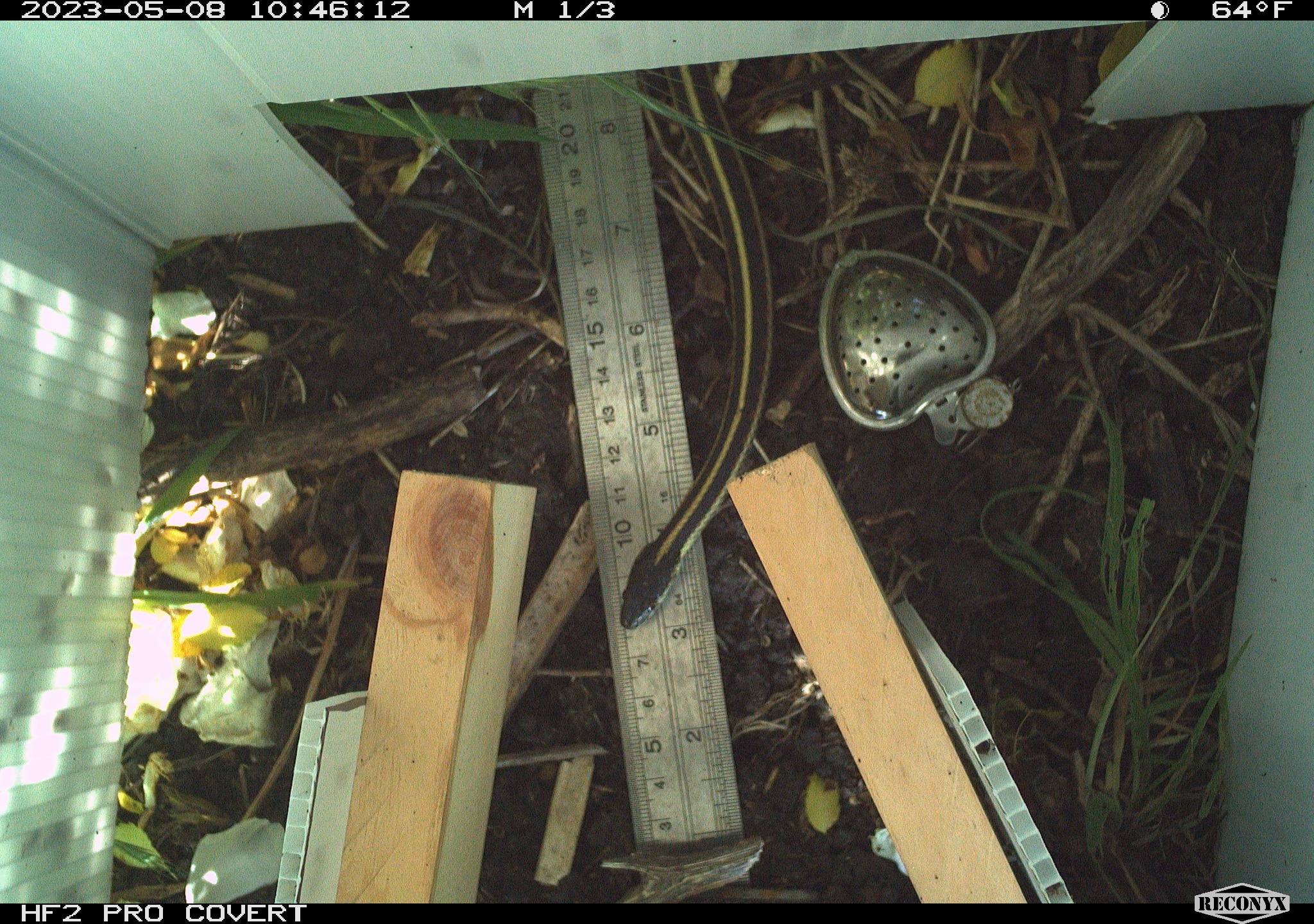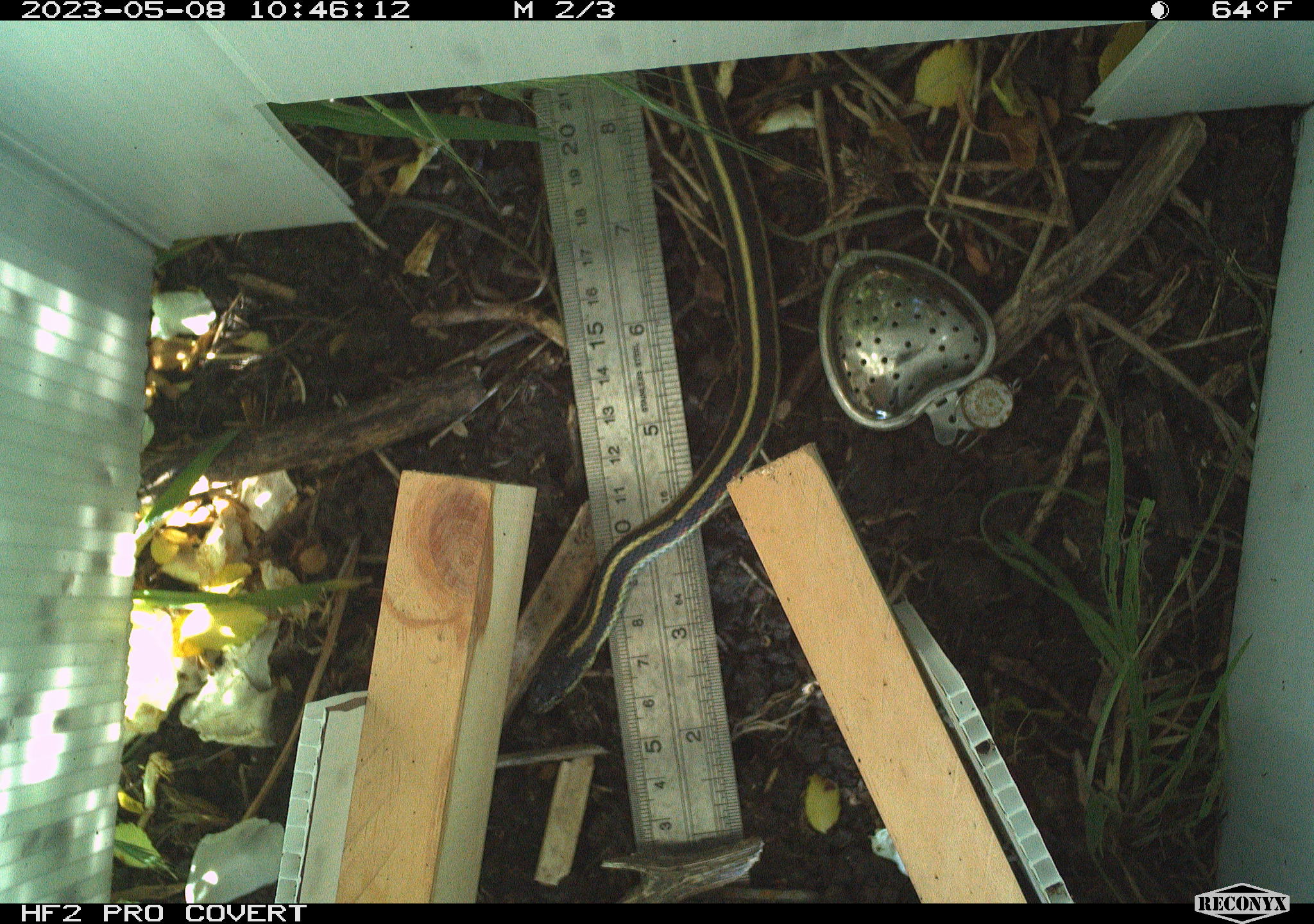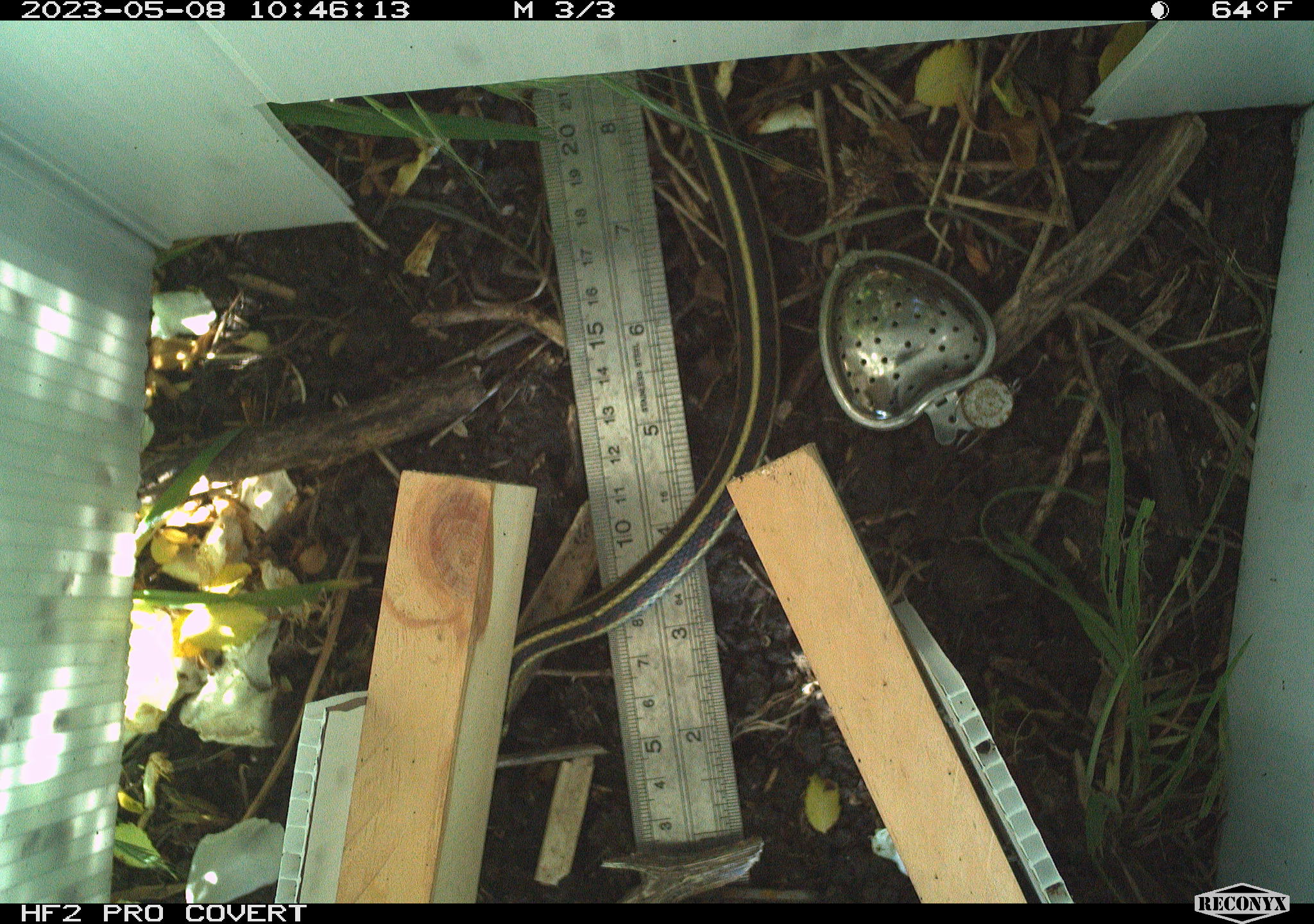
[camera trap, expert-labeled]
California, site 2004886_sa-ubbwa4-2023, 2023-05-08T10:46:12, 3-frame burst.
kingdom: Animalia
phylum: Chordata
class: Reptilia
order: Squamata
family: Colubridae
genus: Thamnophis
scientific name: Thamnophis sirtalis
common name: common gartersnake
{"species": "common gartersnake (Thamnophis sirtalis)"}